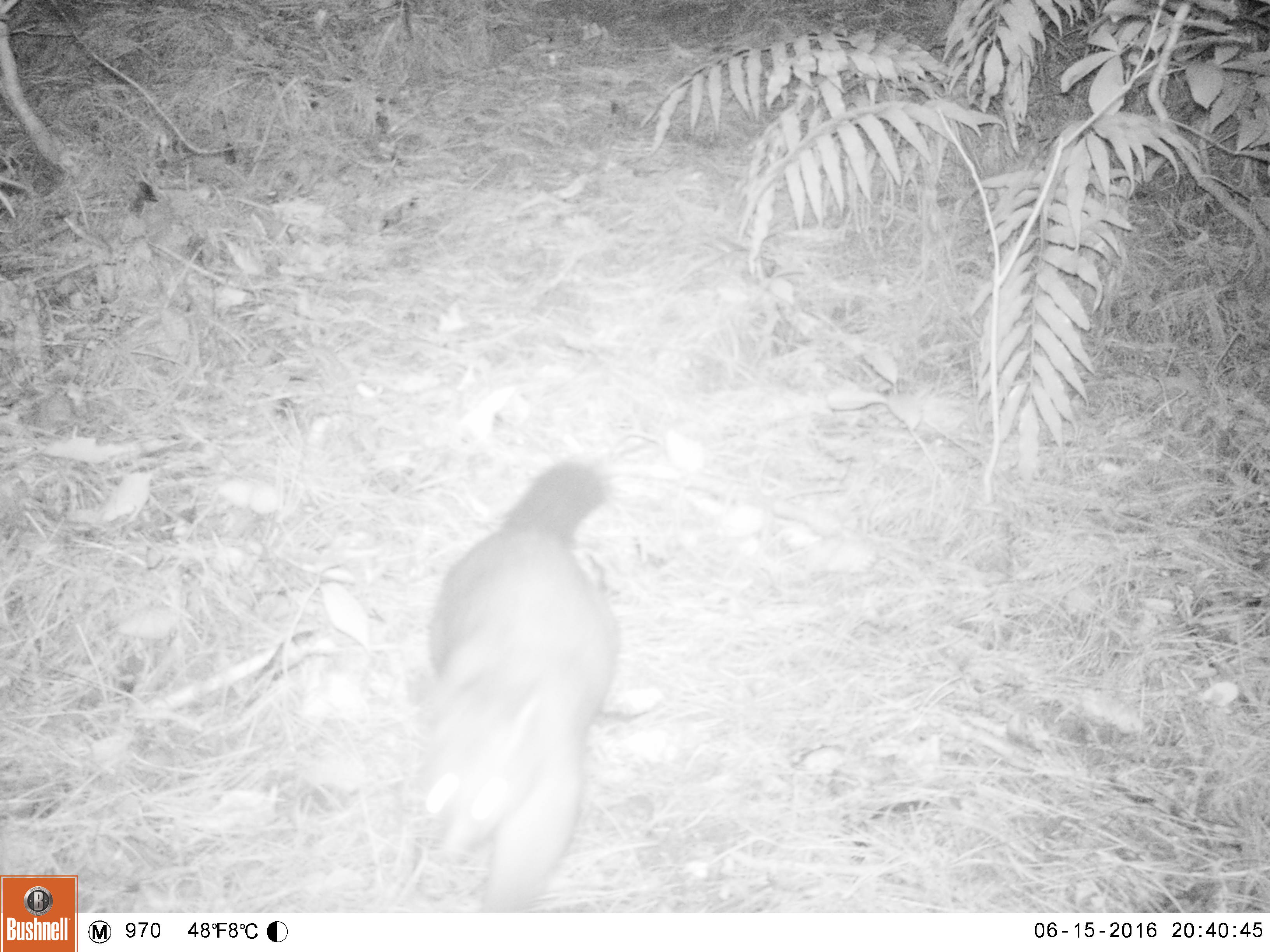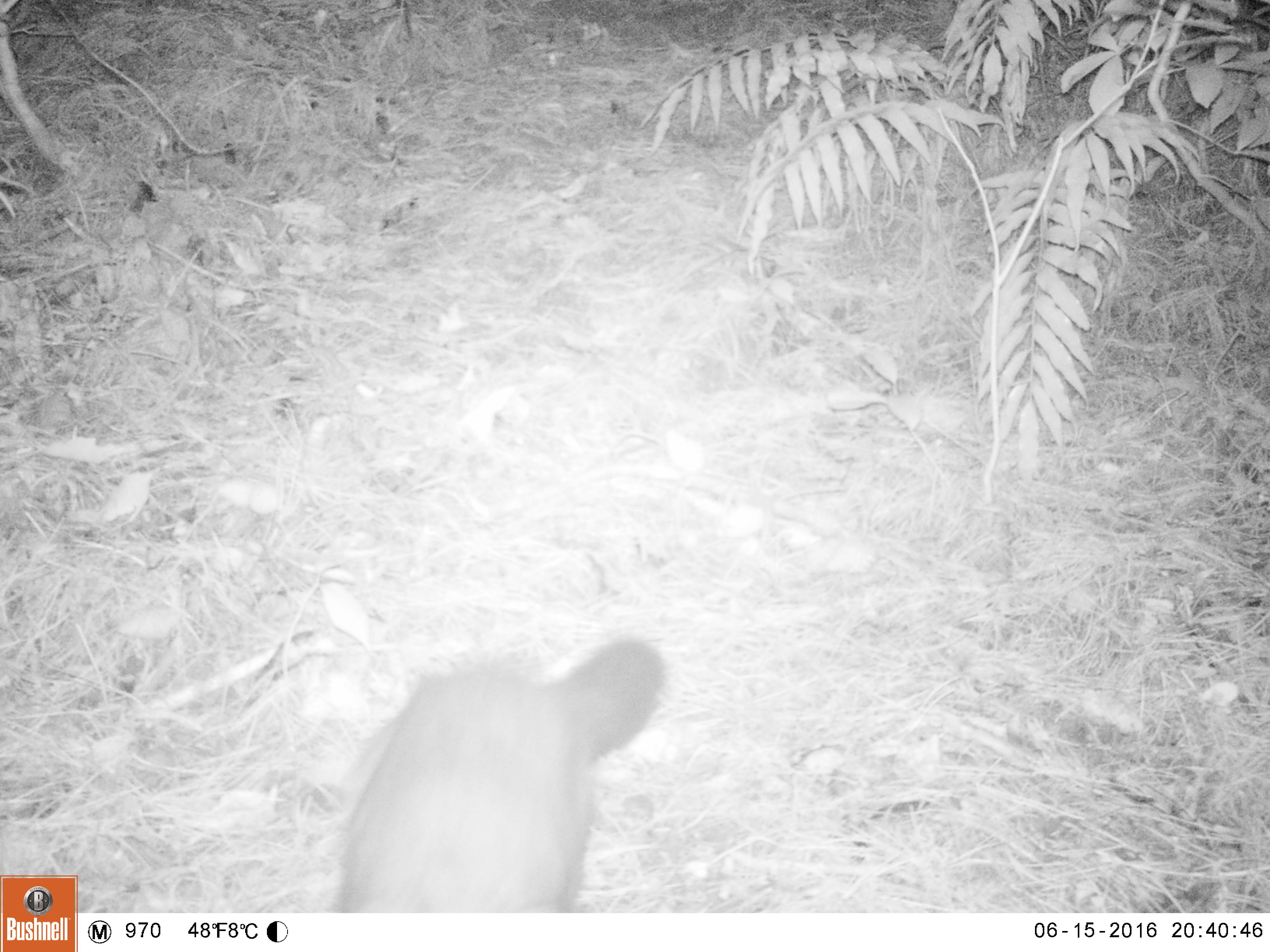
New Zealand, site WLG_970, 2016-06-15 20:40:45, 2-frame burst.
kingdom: Animalia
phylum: Chordata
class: Mammalia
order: Diprotodontia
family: Phalangeridae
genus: Trichosurus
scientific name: Trichosurus vulpecula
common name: common brushtail possum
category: possum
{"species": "possum (common brushtail possum) (Trichosurus vulpecula)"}